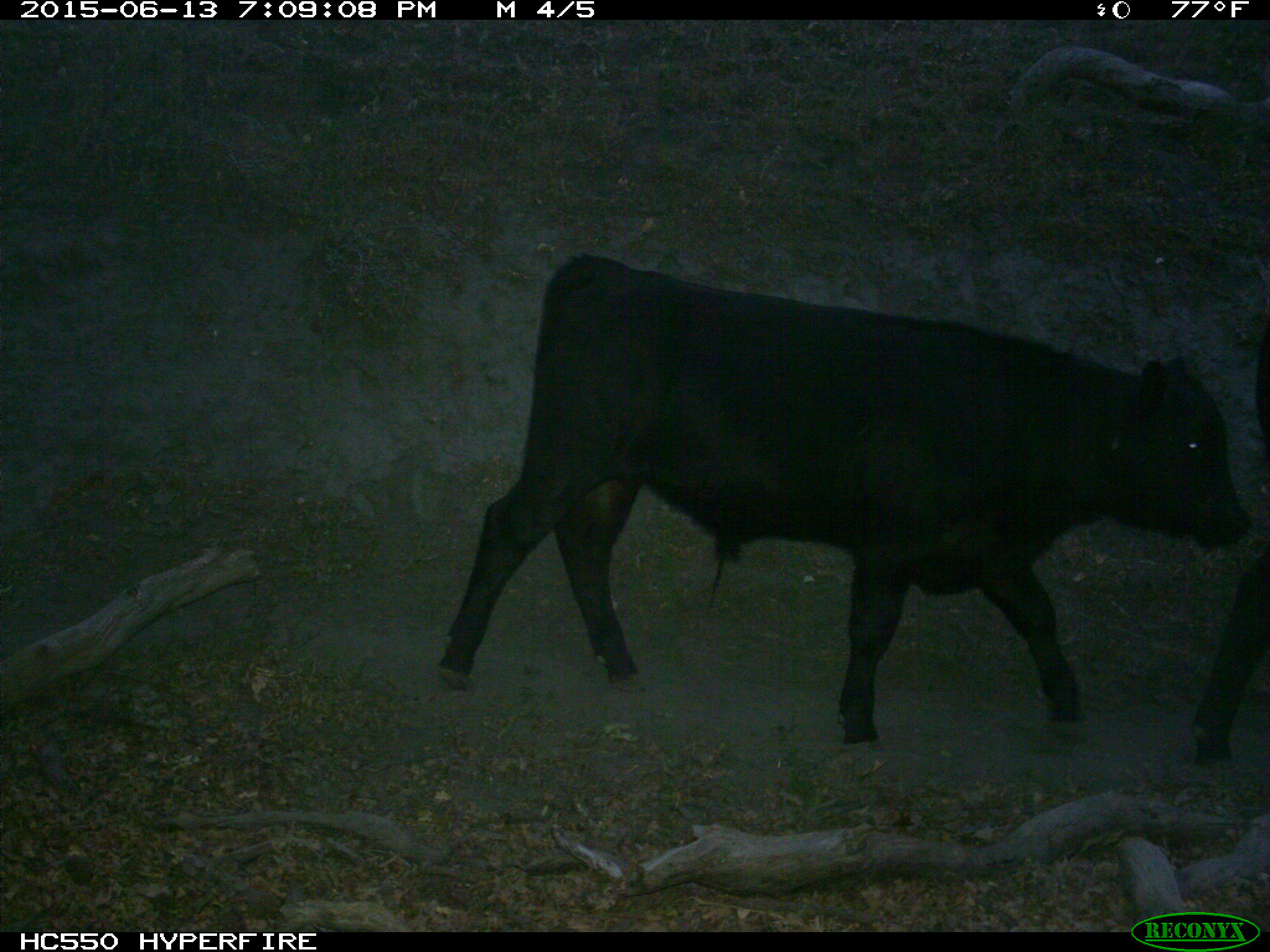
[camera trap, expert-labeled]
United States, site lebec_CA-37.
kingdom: Animalia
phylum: Chordata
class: Mammalia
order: Artiodactyla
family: Bovidae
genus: Bos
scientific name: Bos taurus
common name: domestic cow